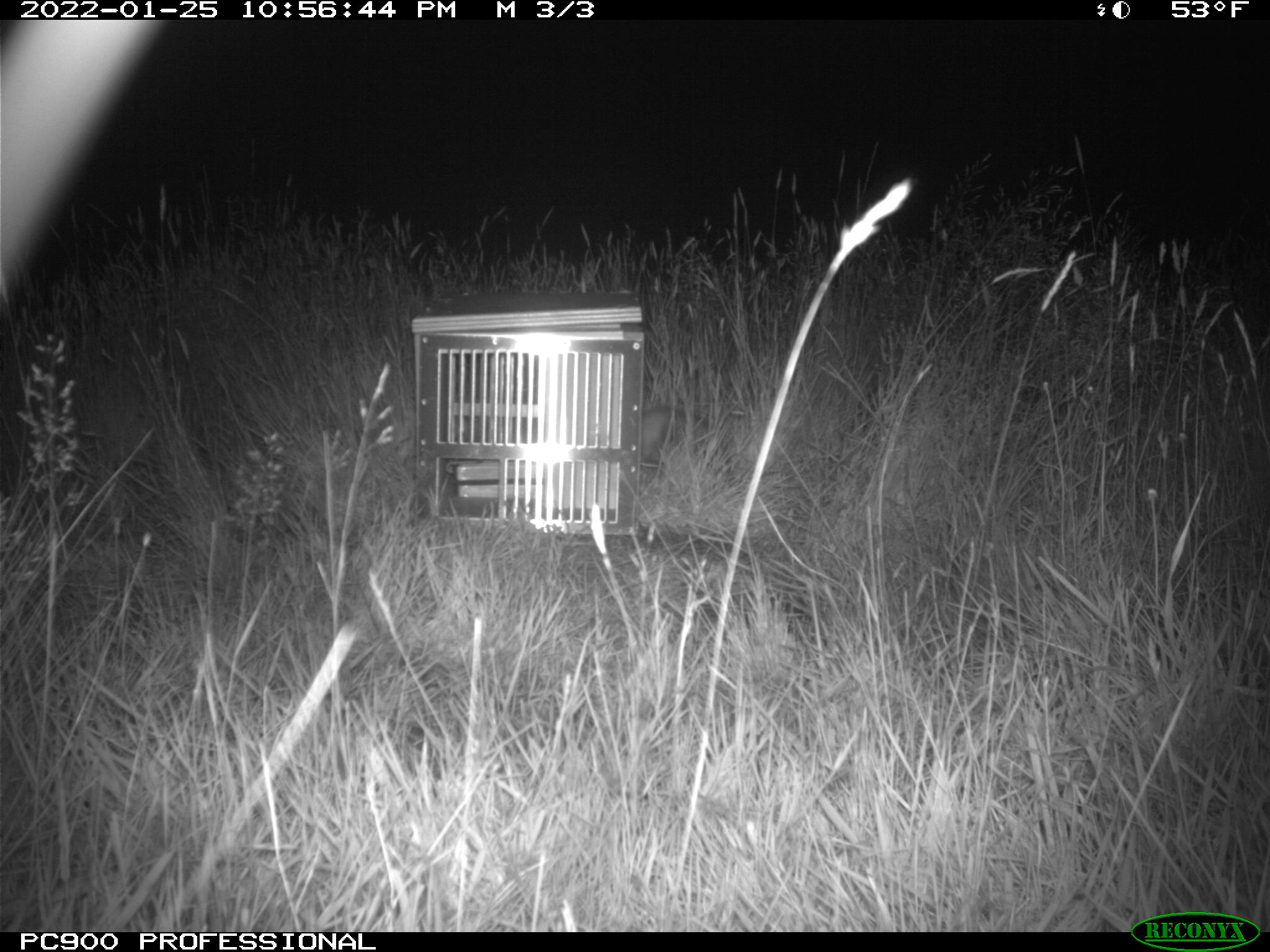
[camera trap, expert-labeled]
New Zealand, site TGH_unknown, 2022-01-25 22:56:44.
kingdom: Animalia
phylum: Chordata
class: Mammalia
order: Carnivora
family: Mustelidae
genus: Mustela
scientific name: Mustela furo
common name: ferret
Ferret (Mustela furo).